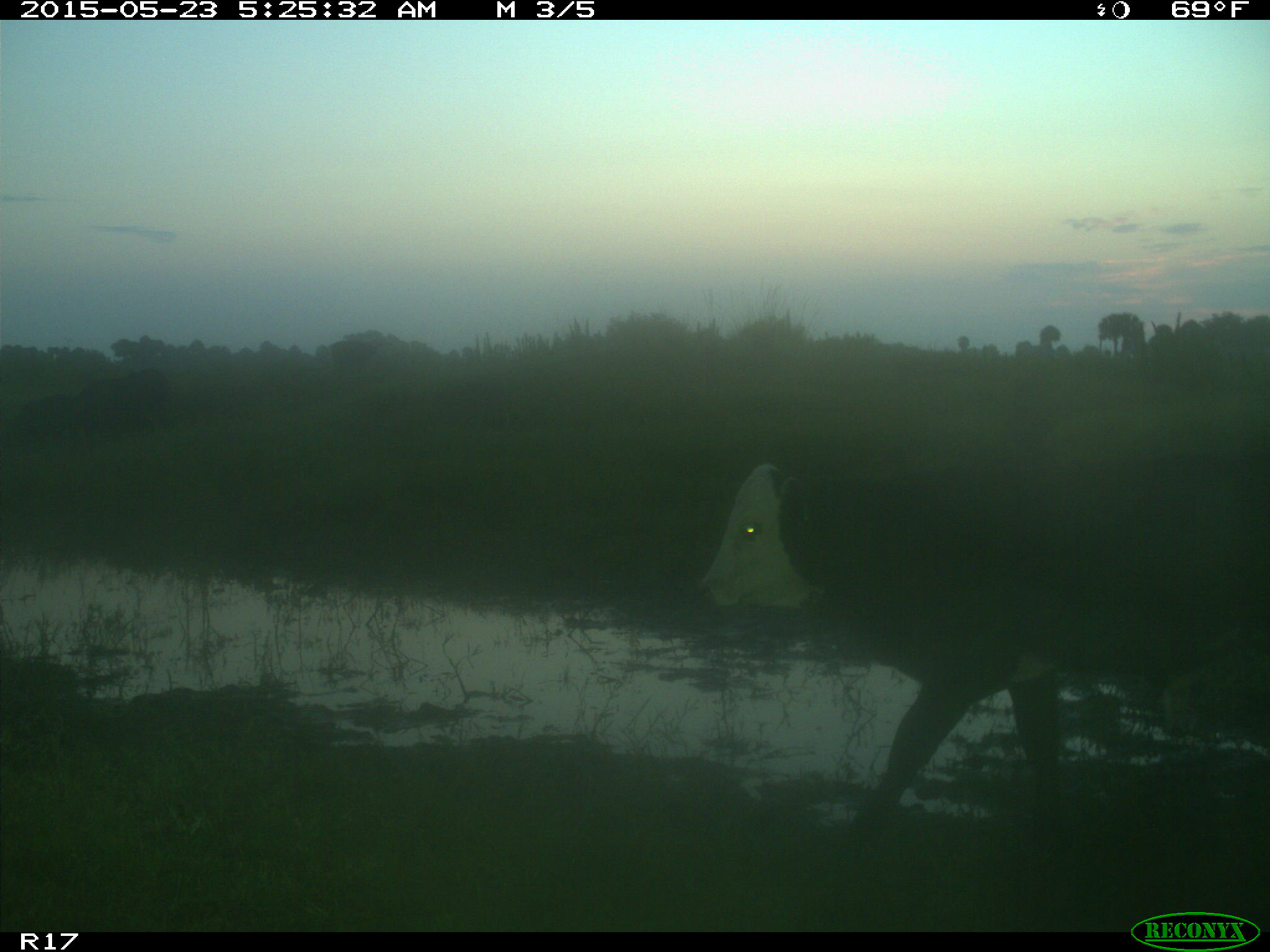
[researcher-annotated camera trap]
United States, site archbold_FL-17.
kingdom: Animalia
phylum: Chordata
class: Mammalia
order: Artiodactyla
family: Bovidae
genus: Bos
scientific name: Bos taurus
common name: domestic cow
Bos taurus (domestic cow).